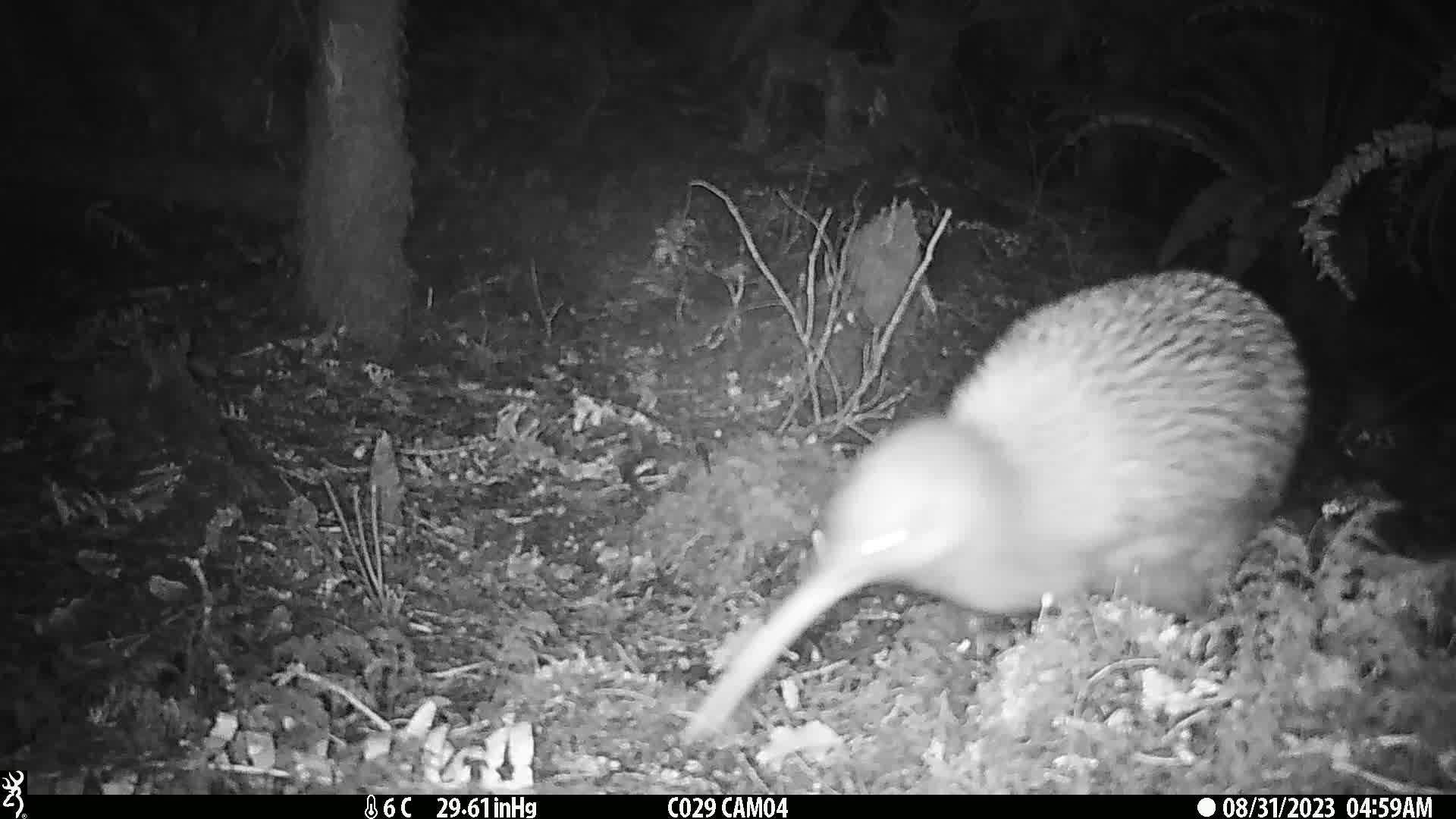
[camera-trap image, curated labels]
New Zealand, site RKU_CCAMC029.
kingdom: Animalia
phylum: Chordata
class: Aves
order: Apterygiformes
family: Apterygidae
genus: Apteryx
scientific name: Apteryx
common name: kiwi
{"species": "kiwi (Apteryx)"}